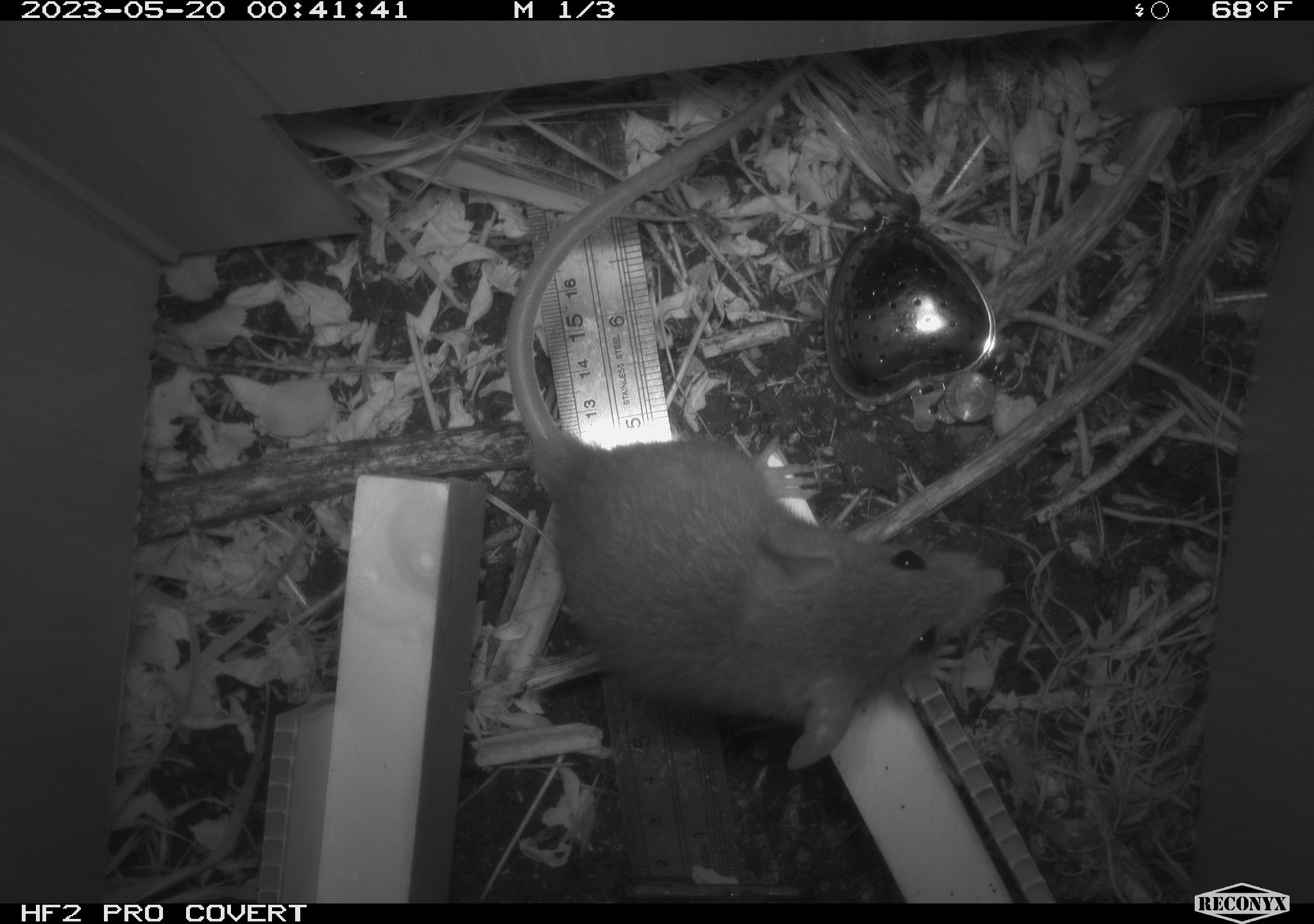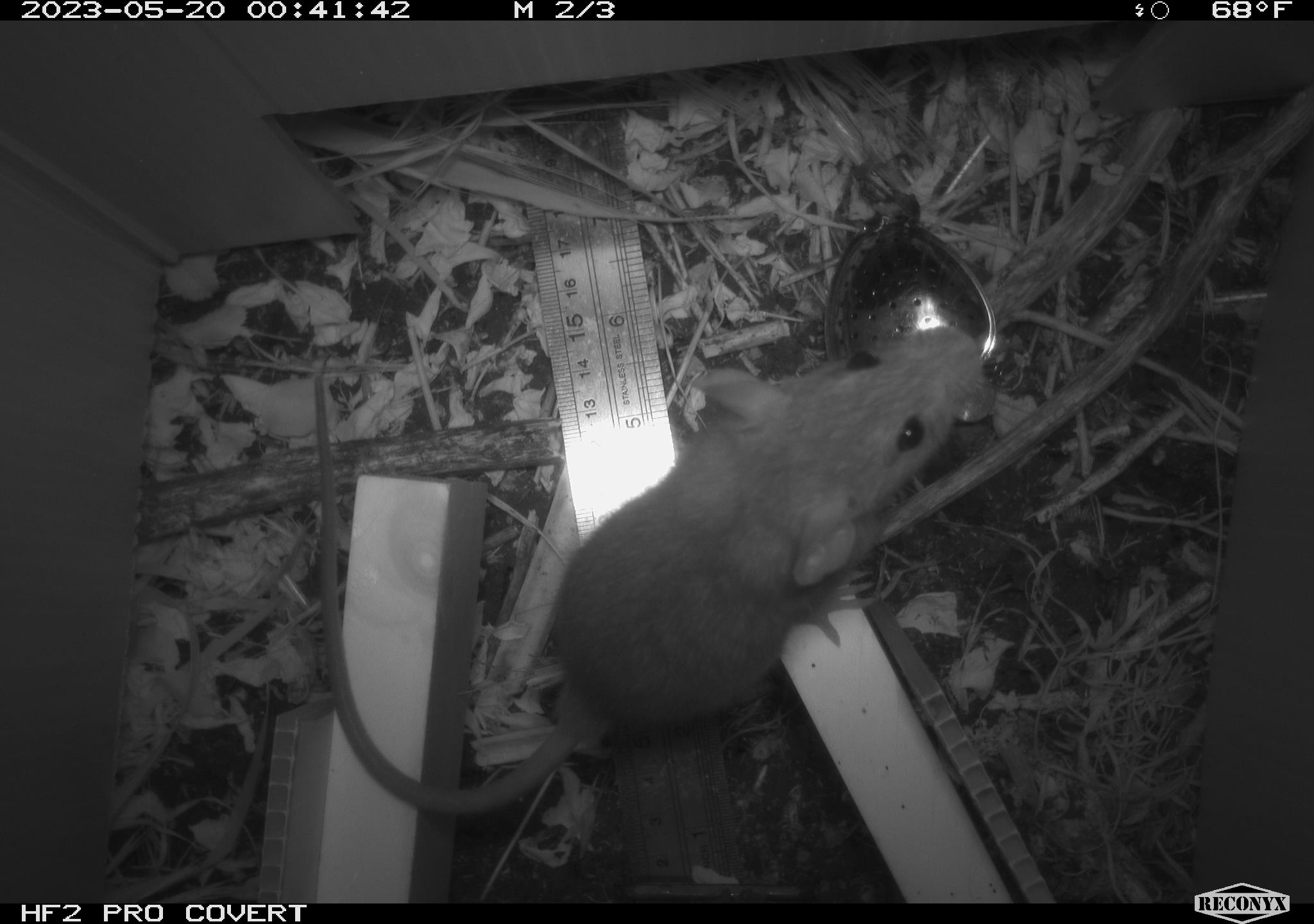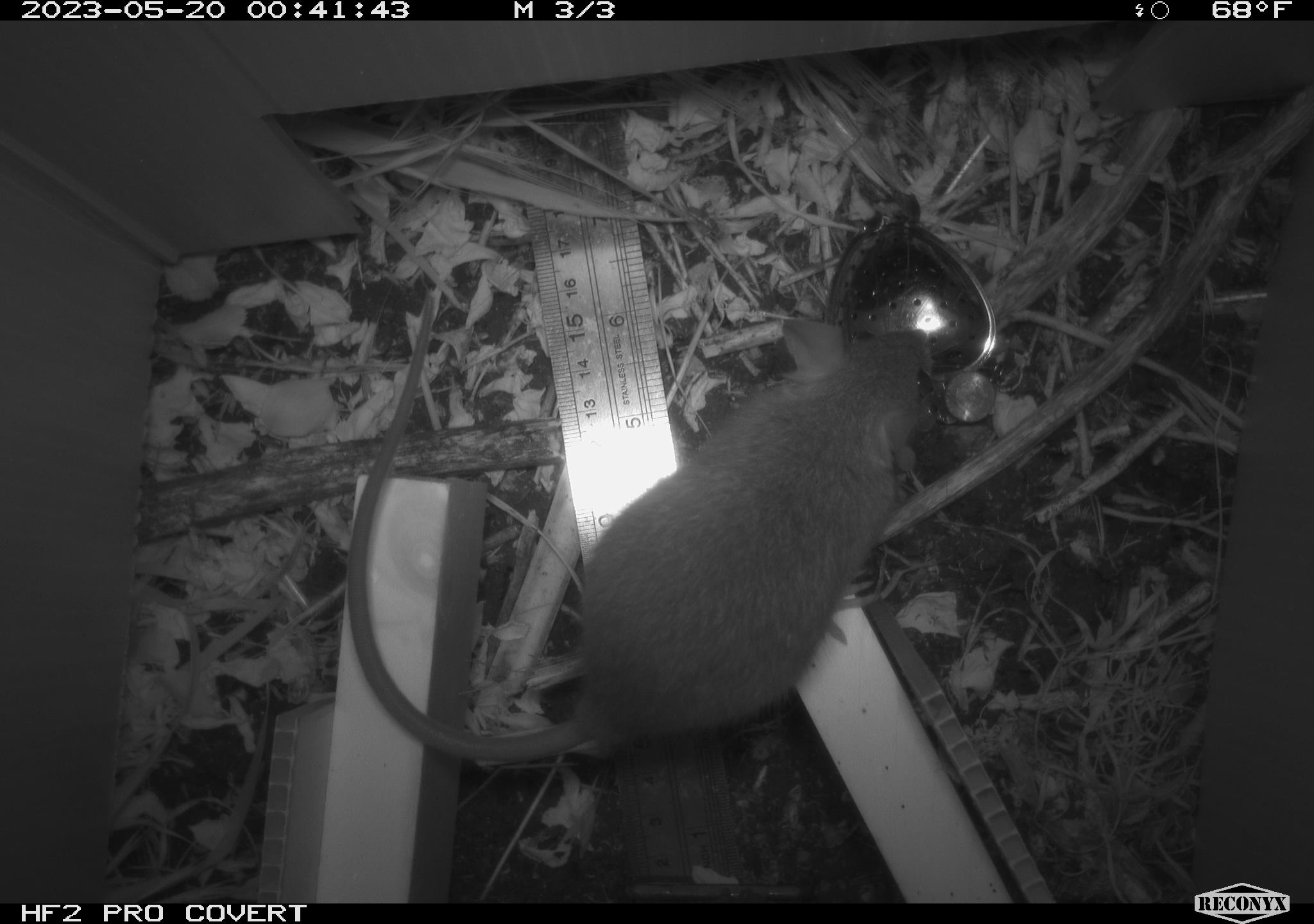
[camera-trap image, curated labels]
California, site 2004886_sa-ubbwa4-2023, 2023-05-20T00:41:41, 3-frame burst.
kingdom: Animalia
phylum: Chordata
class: Mammalia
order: Rodentia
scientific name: Rodentia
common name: mouse species